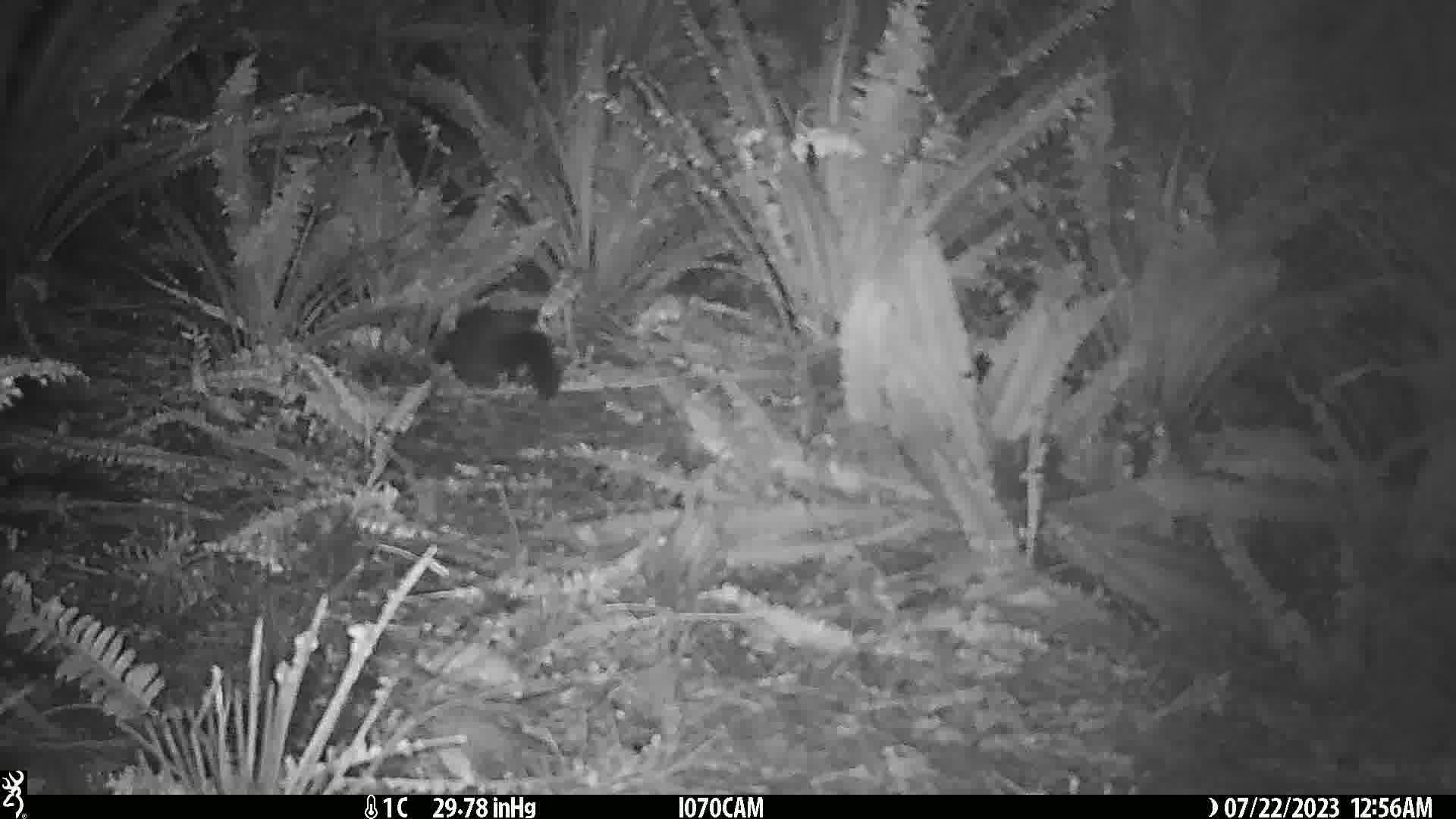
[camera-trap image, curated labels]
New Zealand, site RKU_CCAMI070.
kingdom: Animalia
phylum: Chordata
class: Mammalia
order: Diprotodontia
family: Phalangeridae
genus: Trichosurus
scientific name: Trichosurus vulpecula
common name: common brushtail possum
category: possum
Possum (common brushtail possum) (Trichosurus vulpecula).